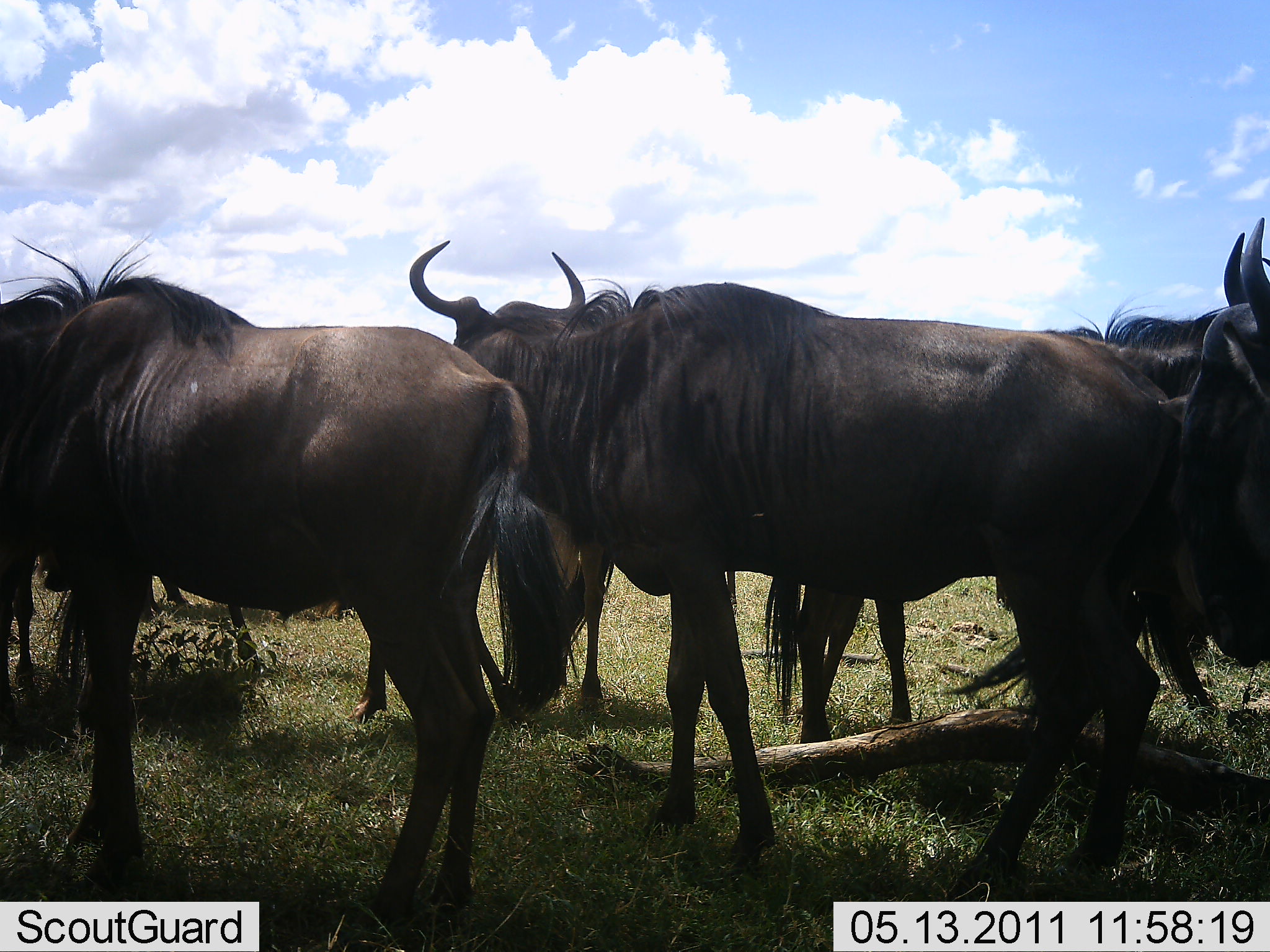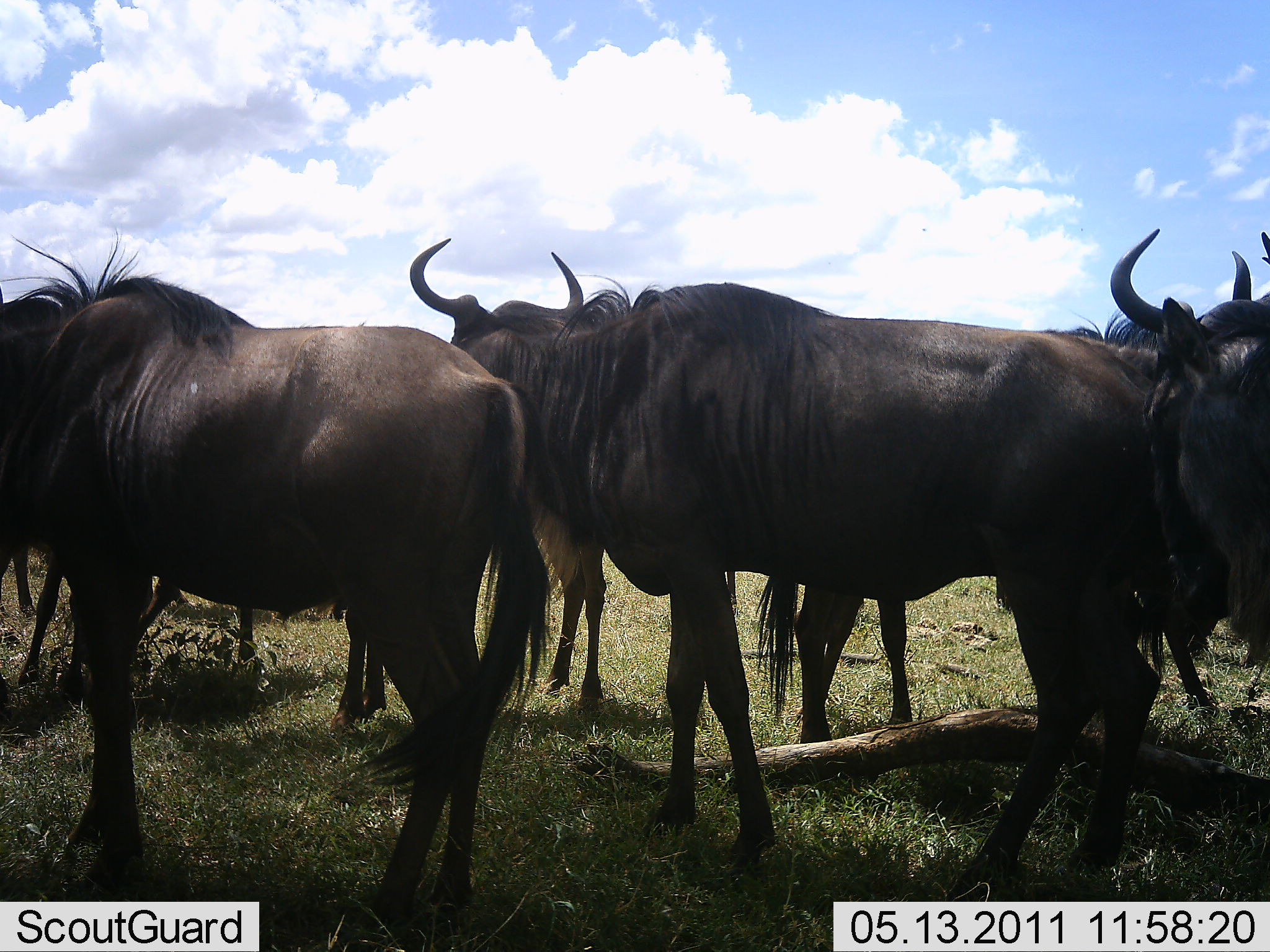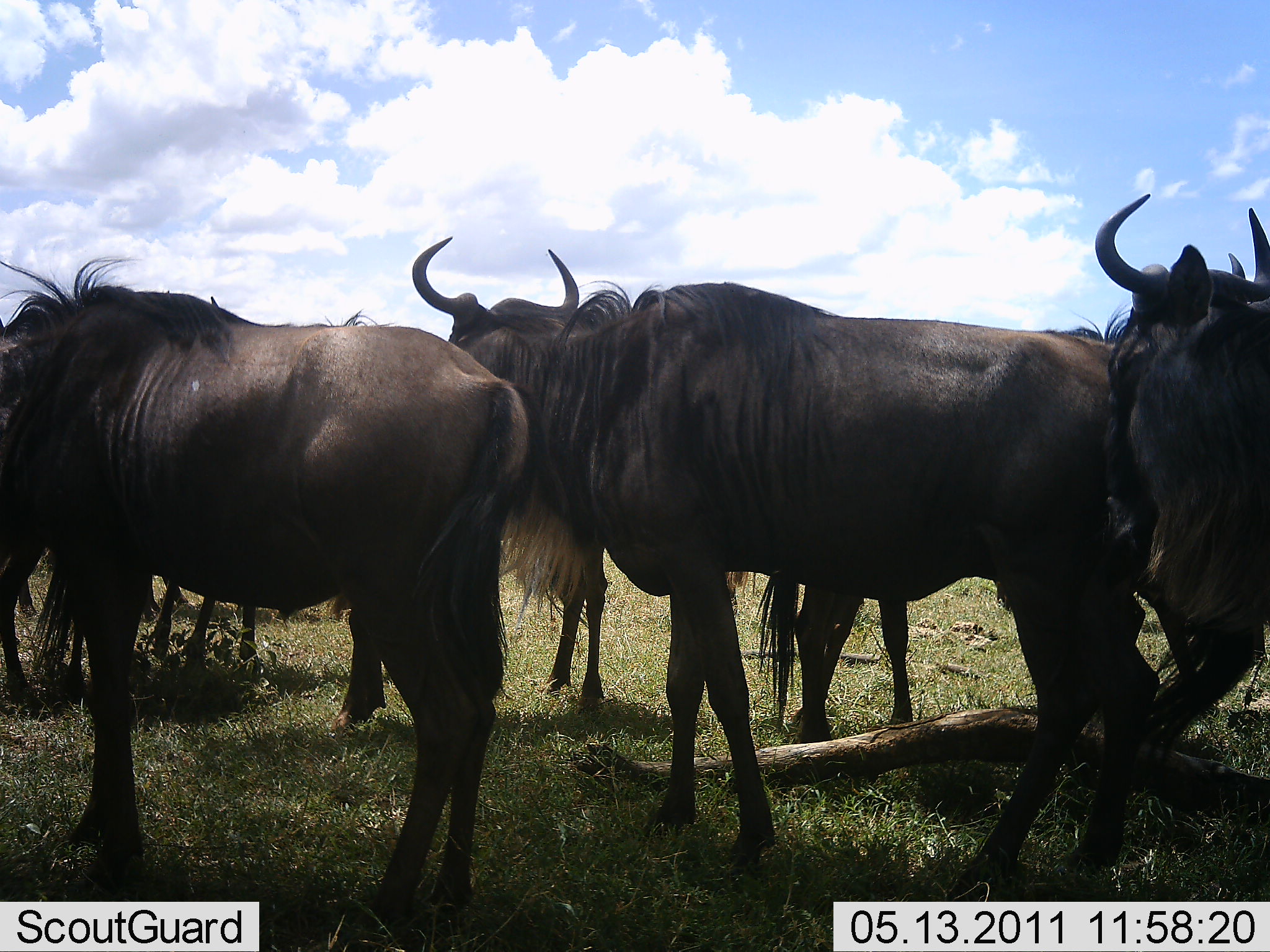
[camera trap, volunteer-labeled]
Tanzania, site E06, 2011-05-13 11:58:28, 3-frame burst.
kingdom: Animalia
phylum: Chordata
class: Mammalia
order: Artiodactyla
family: Bovidae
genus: Connochaetes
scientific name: Connochaetes taurinus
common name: blue wildebeest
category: wildebeest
Wildebeest (blue wildebeest) (Connochaetes taurinus), count 5. Behavior (volunteer vote fractions): standing 77%, resting 0%, moving 31%, interacting 8%. Young present (vote fraction): 0%. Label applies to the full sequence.